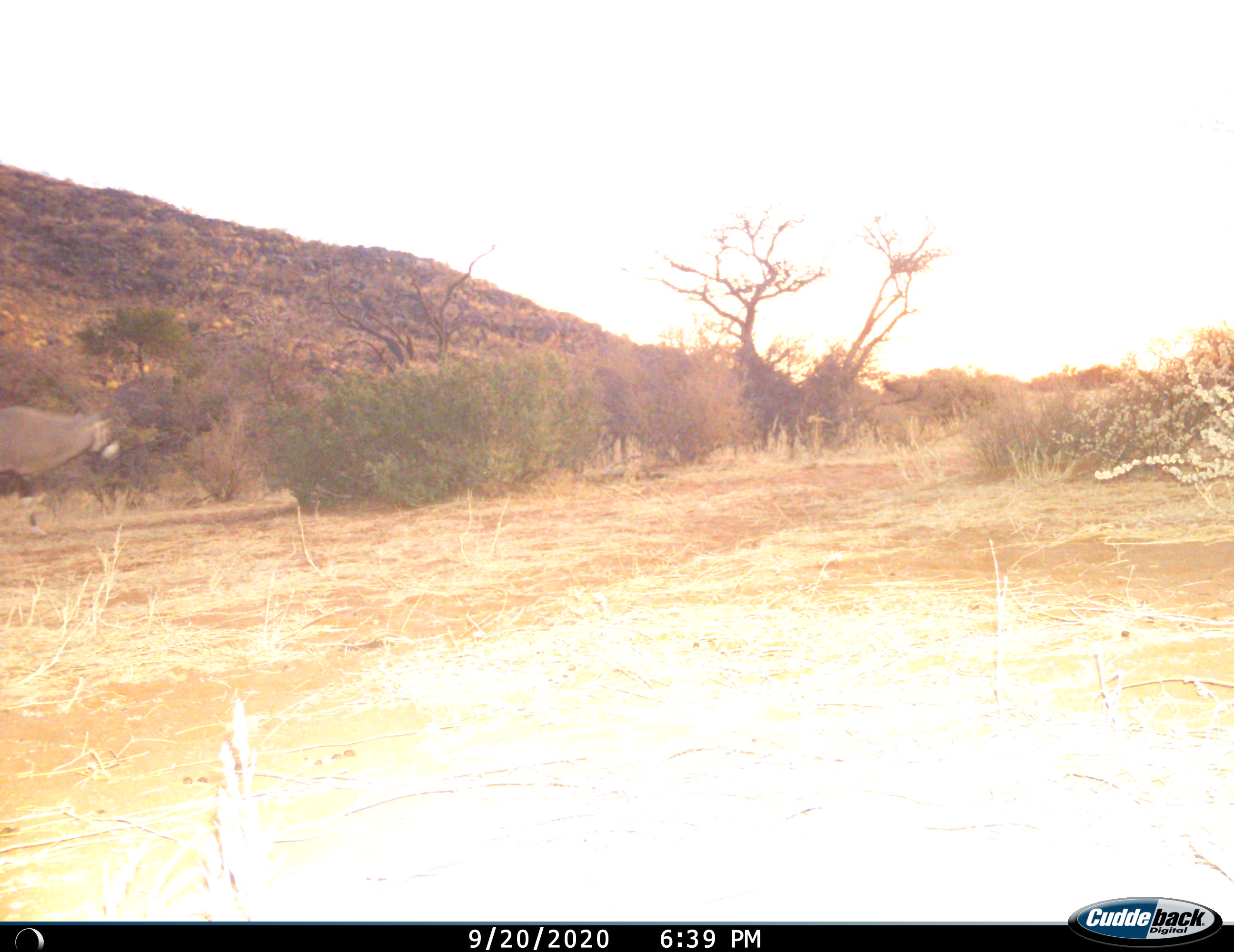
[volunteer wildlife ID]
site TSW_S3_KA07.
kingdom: Animalia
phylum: Chordata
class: Mammalia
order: Artiodactyla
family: Bovidae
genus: Oryx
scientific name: Oryx gazella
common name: gemsbok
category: oryx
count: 1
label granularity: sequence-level